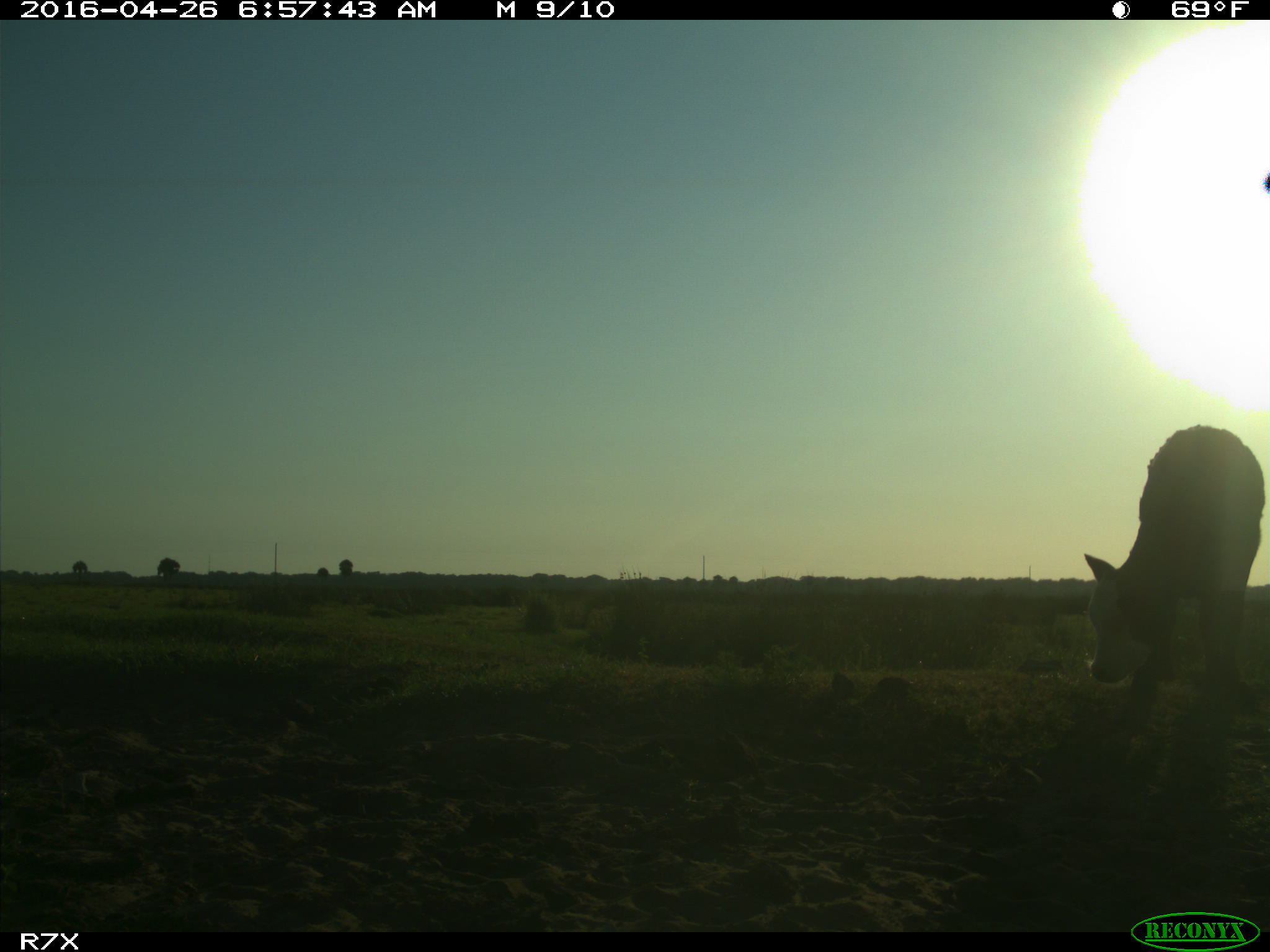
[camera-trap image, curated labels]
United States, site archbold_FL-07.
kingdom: Animalia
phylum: Chordata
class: Mammalia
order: Artiodactyla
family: Bovidae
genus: Bos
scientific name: Bos taurus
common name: domestic cow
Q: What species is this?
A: Bos taurus (domestic cow).